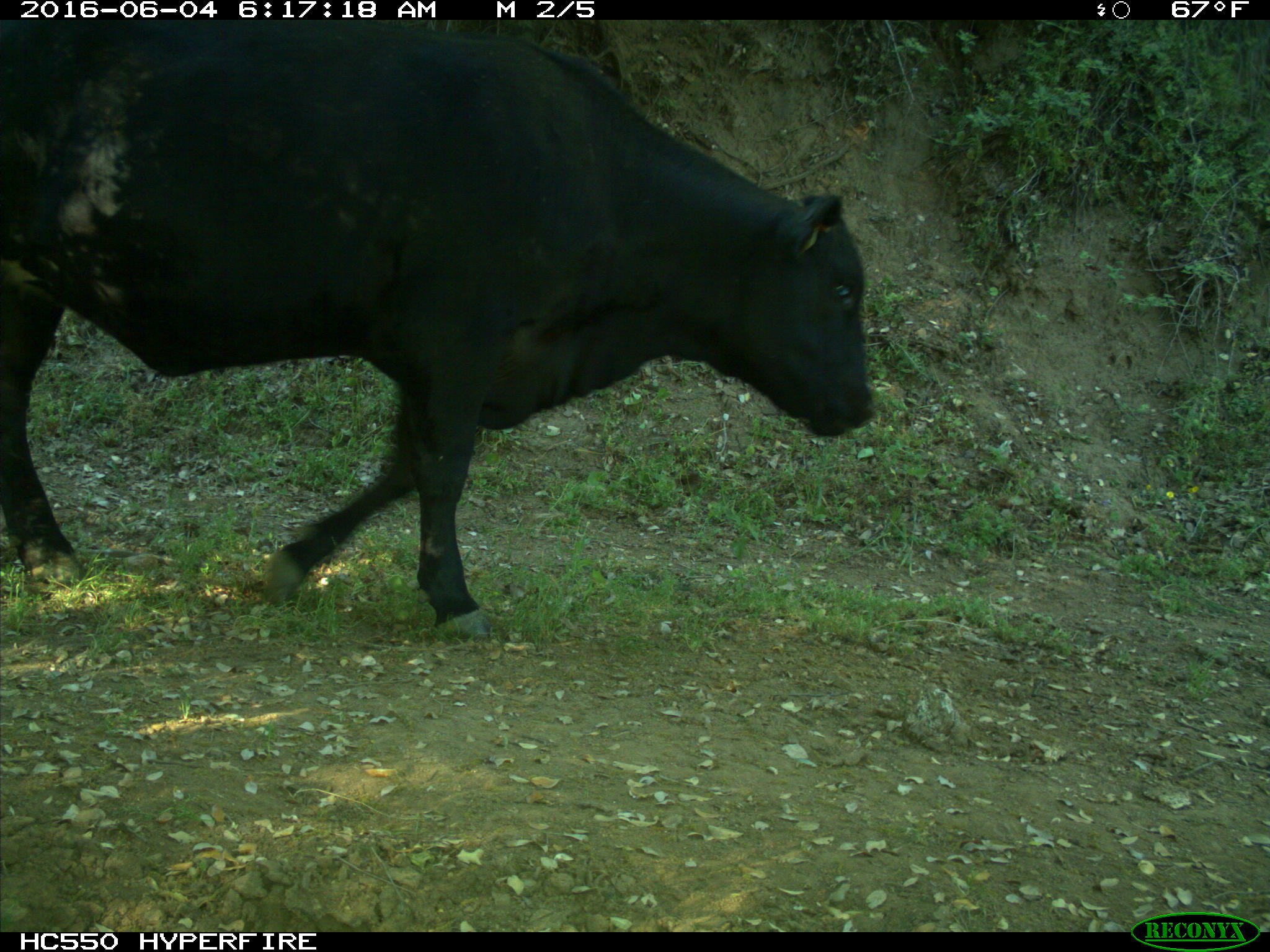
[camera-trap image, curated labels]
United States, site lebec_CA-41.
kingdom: Animalia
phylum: Chordata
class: Mammalia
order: Artiodactyla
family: Bovidae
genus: Bos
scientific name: Bos taurus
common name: domestic cow